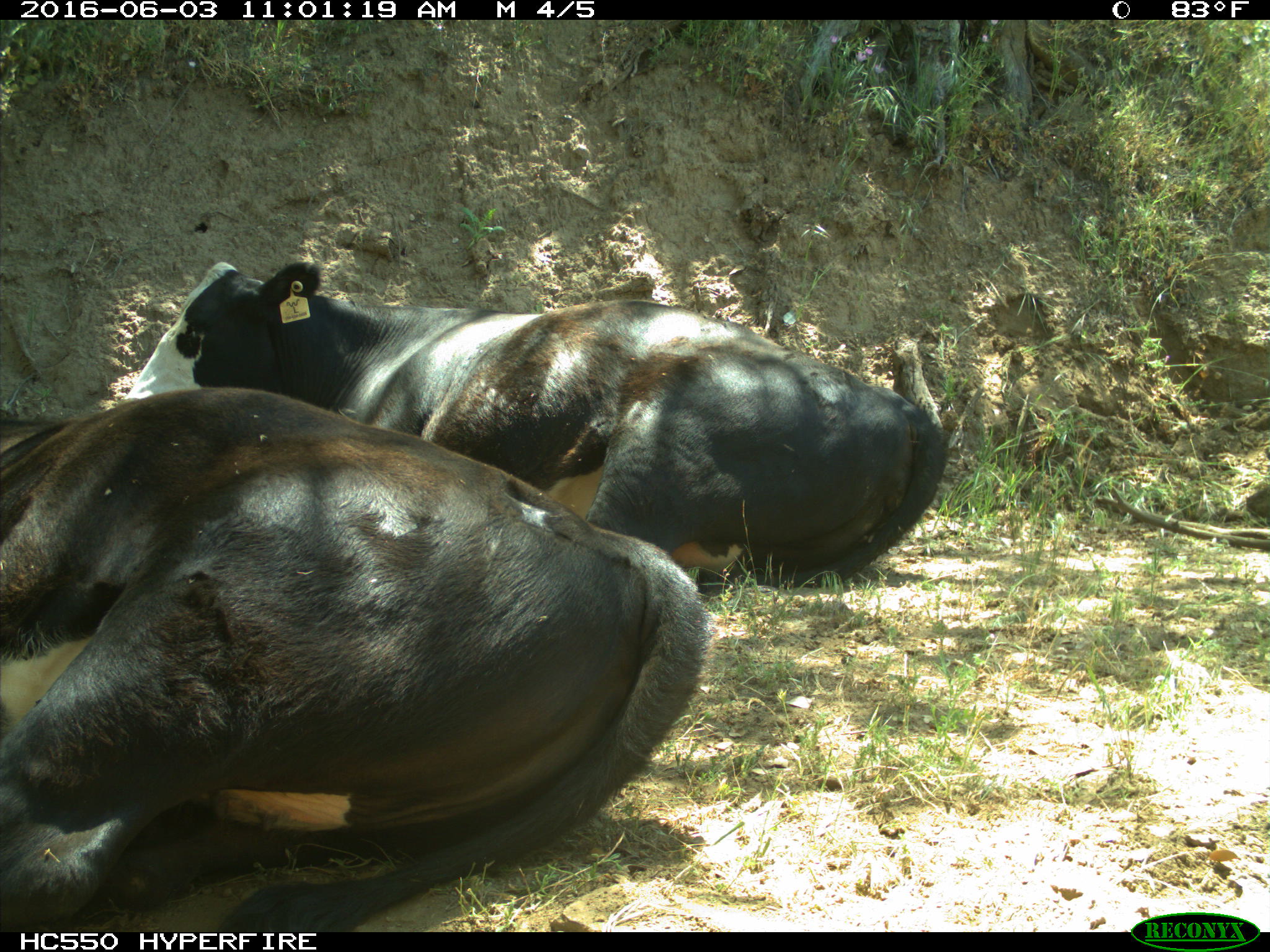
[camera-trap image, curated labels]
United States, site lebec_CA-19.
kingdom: Animalia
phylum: Chordata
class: Mammalia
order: Artiodactyla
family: Bovidae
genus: Bos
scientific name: Bos taurus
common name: domestic cow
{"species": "Bos taurus (domestic cow)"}